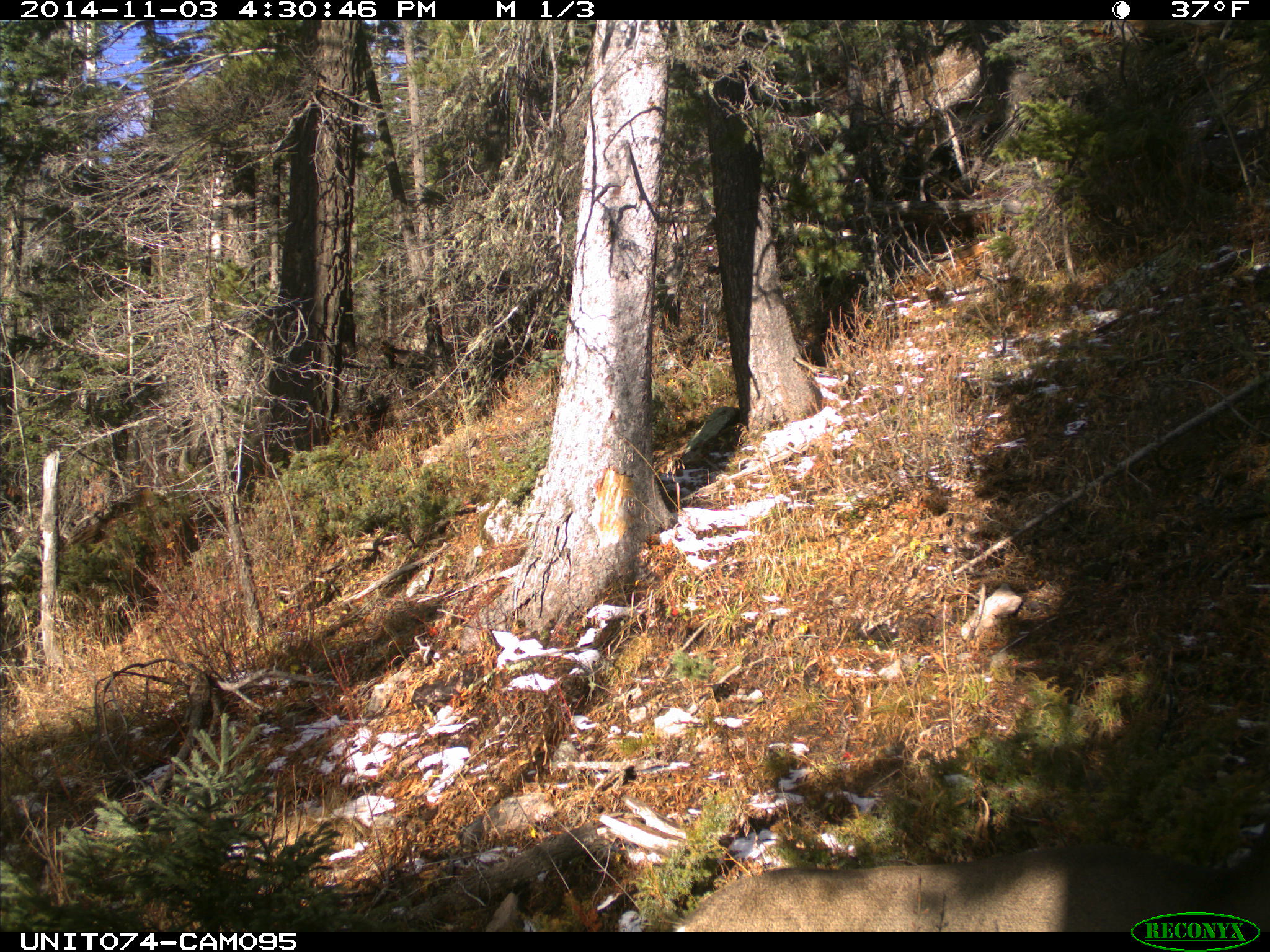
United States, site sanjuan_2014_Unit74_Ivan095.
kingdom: Animalia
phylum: Chordata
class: Mammalia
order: Artiodactyla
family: Cervidae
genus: Odocoileus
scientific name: Odocoileus hemionus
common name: mule deer